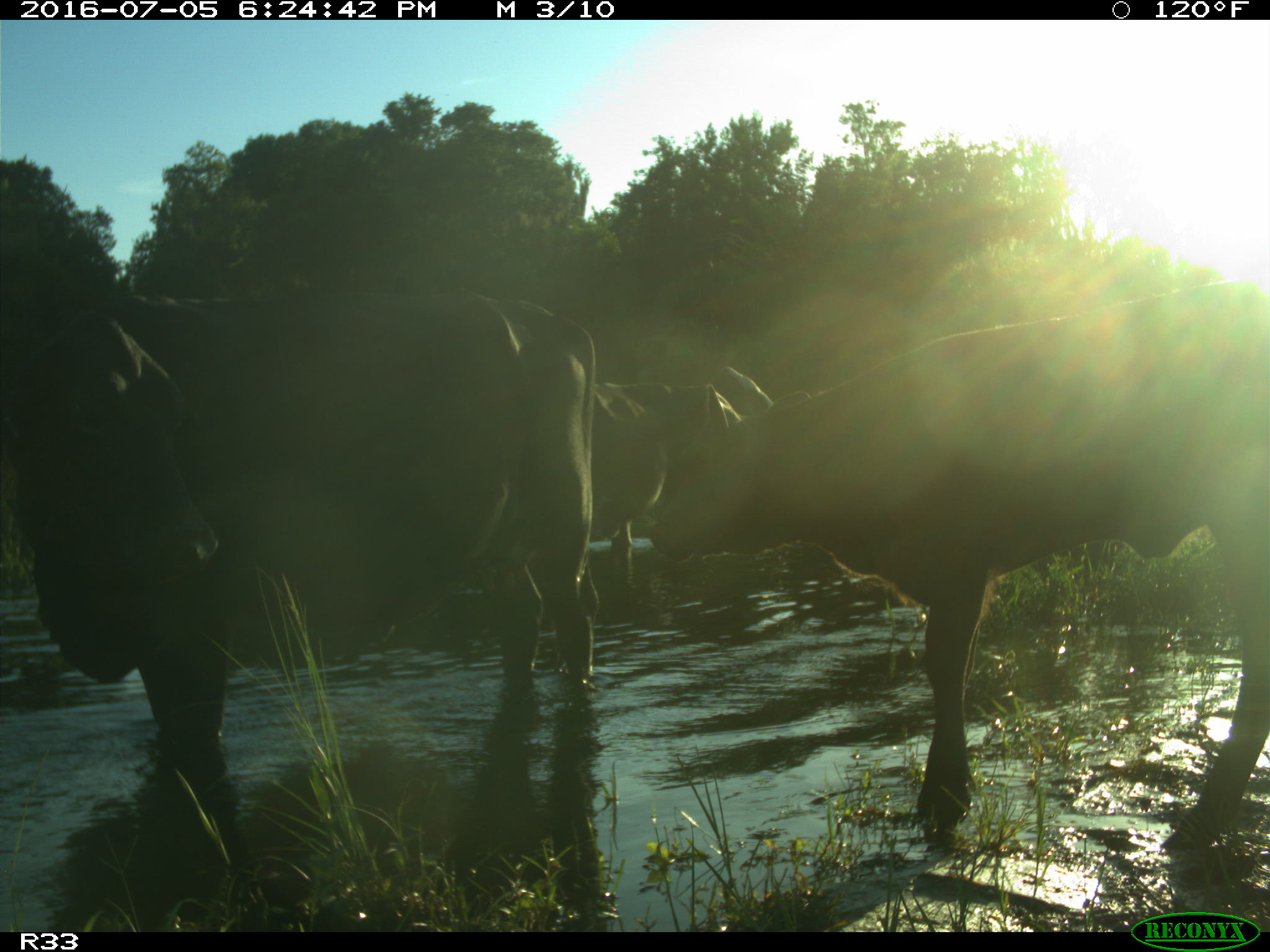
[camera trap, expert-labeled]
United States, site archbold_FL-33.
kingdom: Animalia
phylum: Chordata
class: Mammalia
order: Artiodactyla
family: Bovidae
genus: Bos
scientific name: Bos taurus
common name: domestic cow